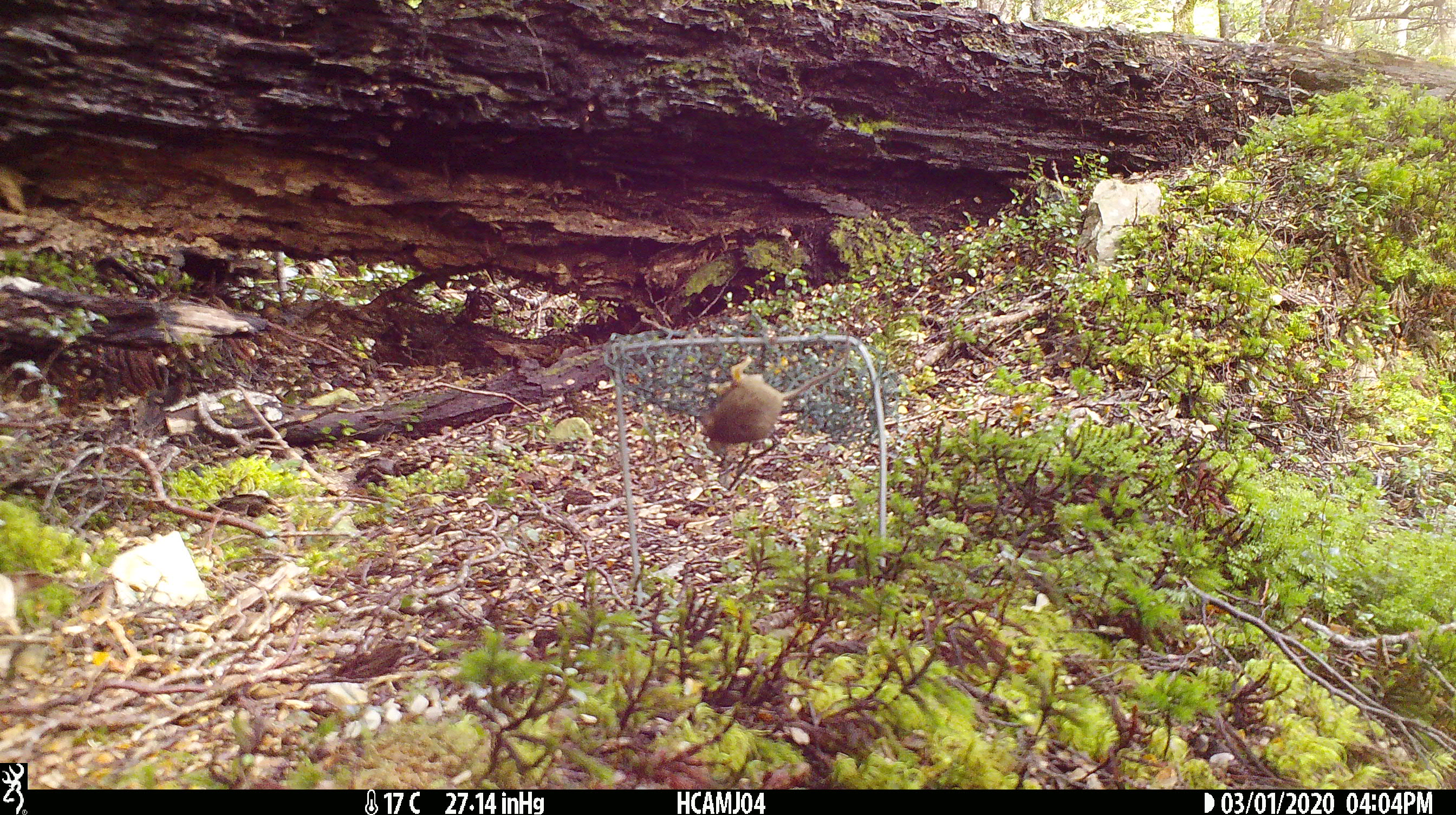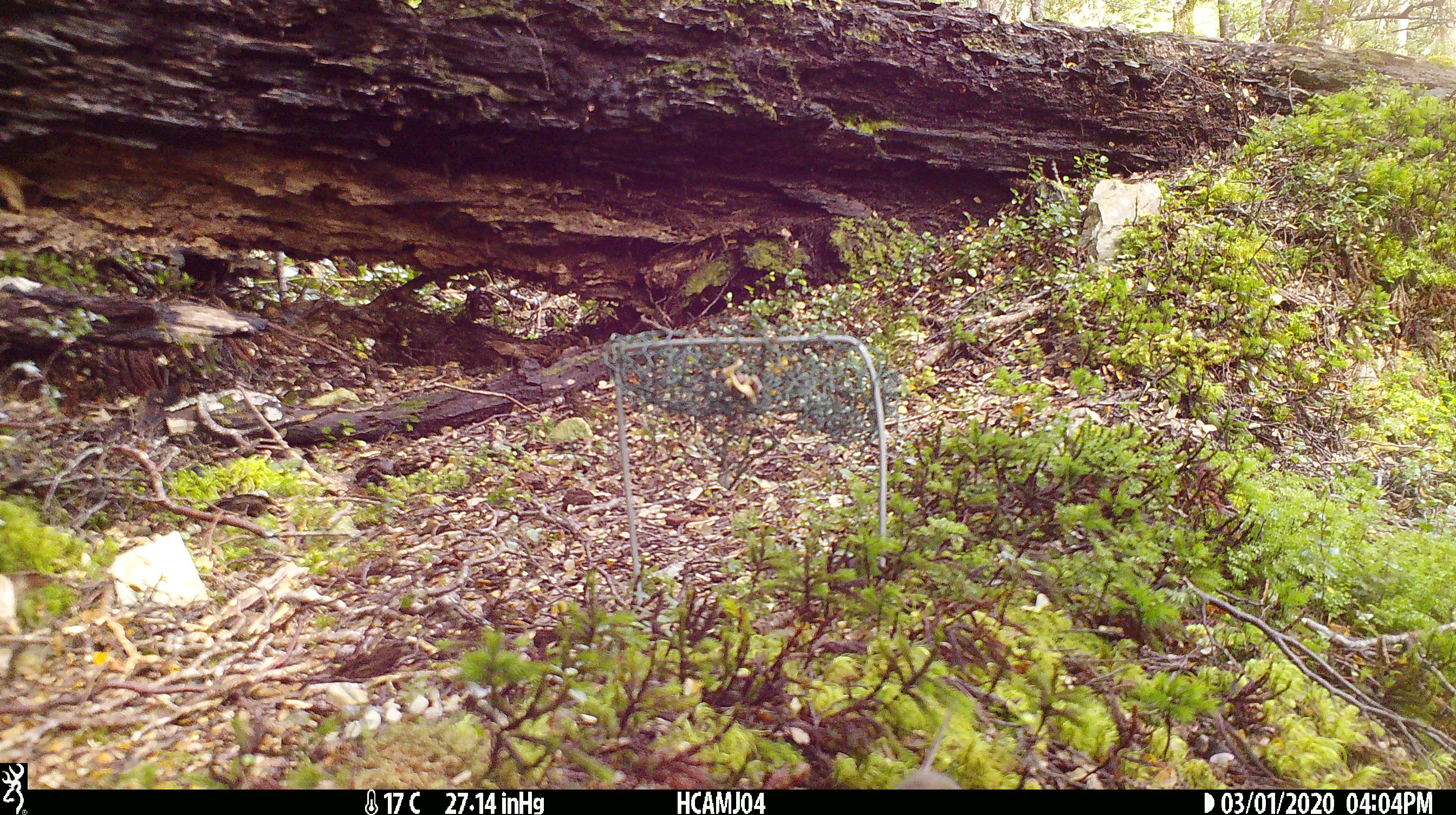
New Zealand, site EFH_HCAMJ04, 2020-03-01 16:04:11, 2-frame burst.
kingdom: Animalia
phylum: Chordata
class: Mammalia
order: Rodentia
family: Muridae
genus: Mus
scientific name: Mus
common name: mouse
Mouse (Mus).